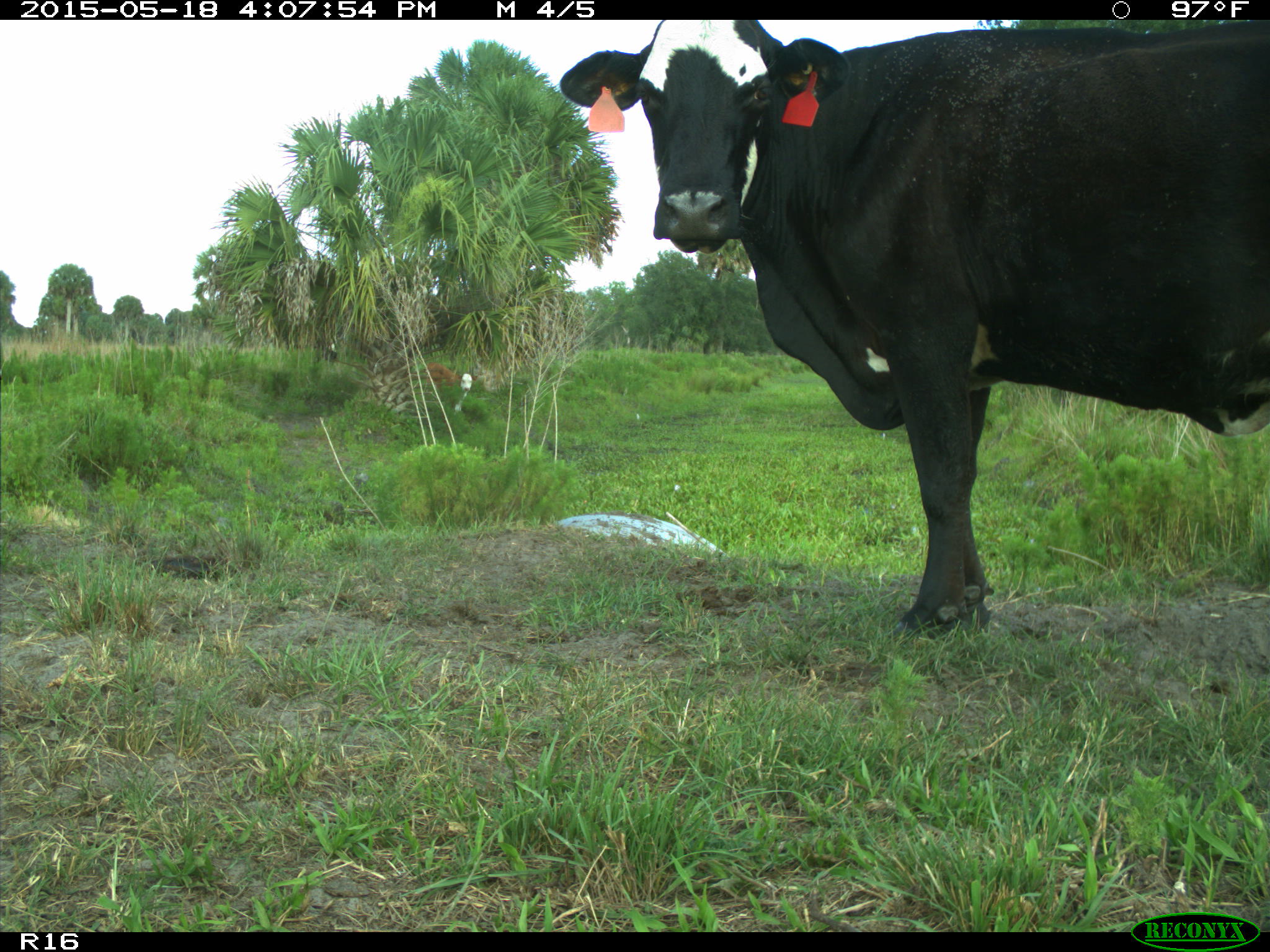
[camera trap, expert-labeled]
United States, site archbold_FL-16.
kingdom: Animalia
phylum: Chordata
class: Mammalia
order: Artiodactyla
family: Bovidae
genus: Bos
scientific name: Bos taurus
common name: domestic cow